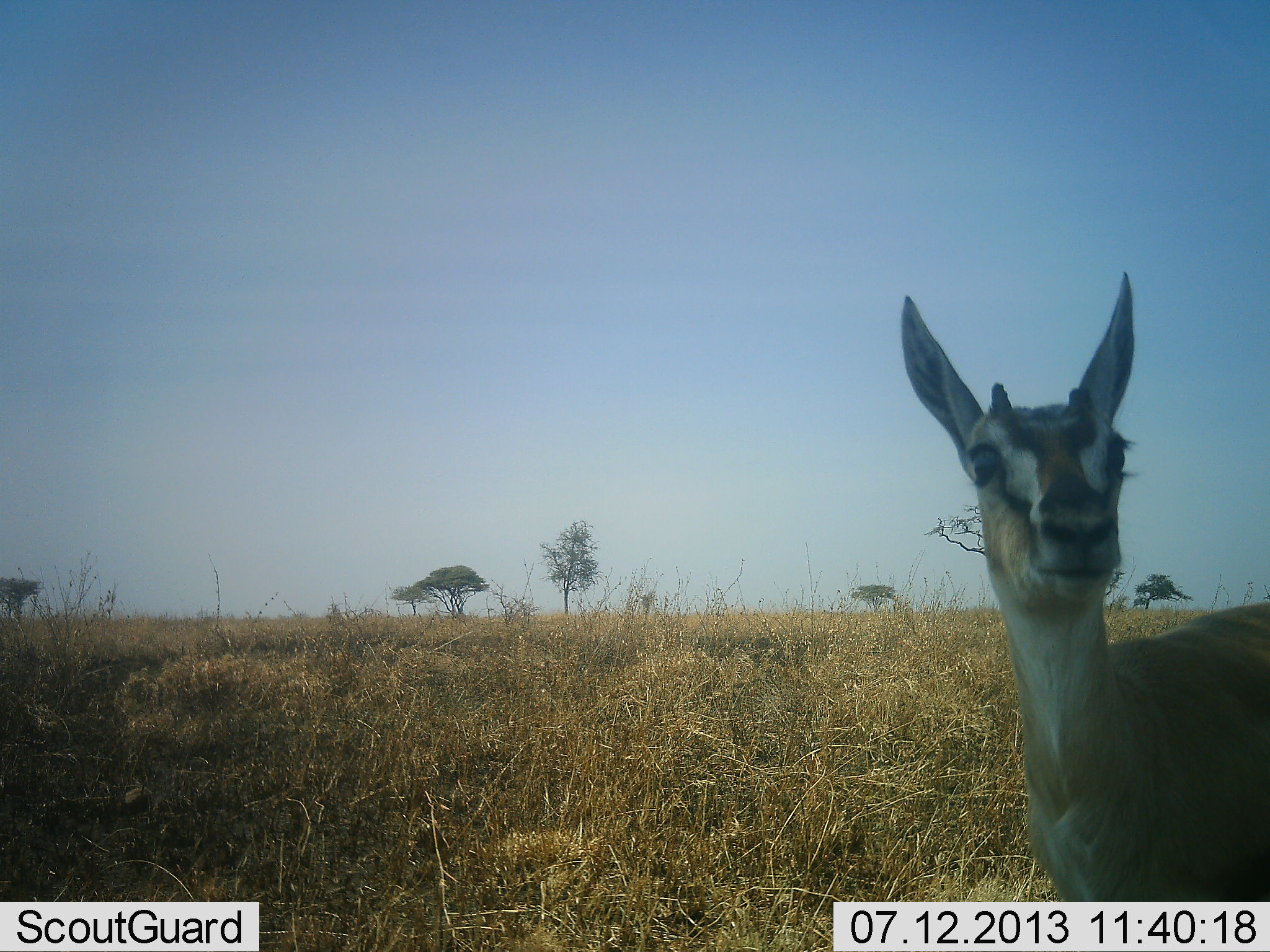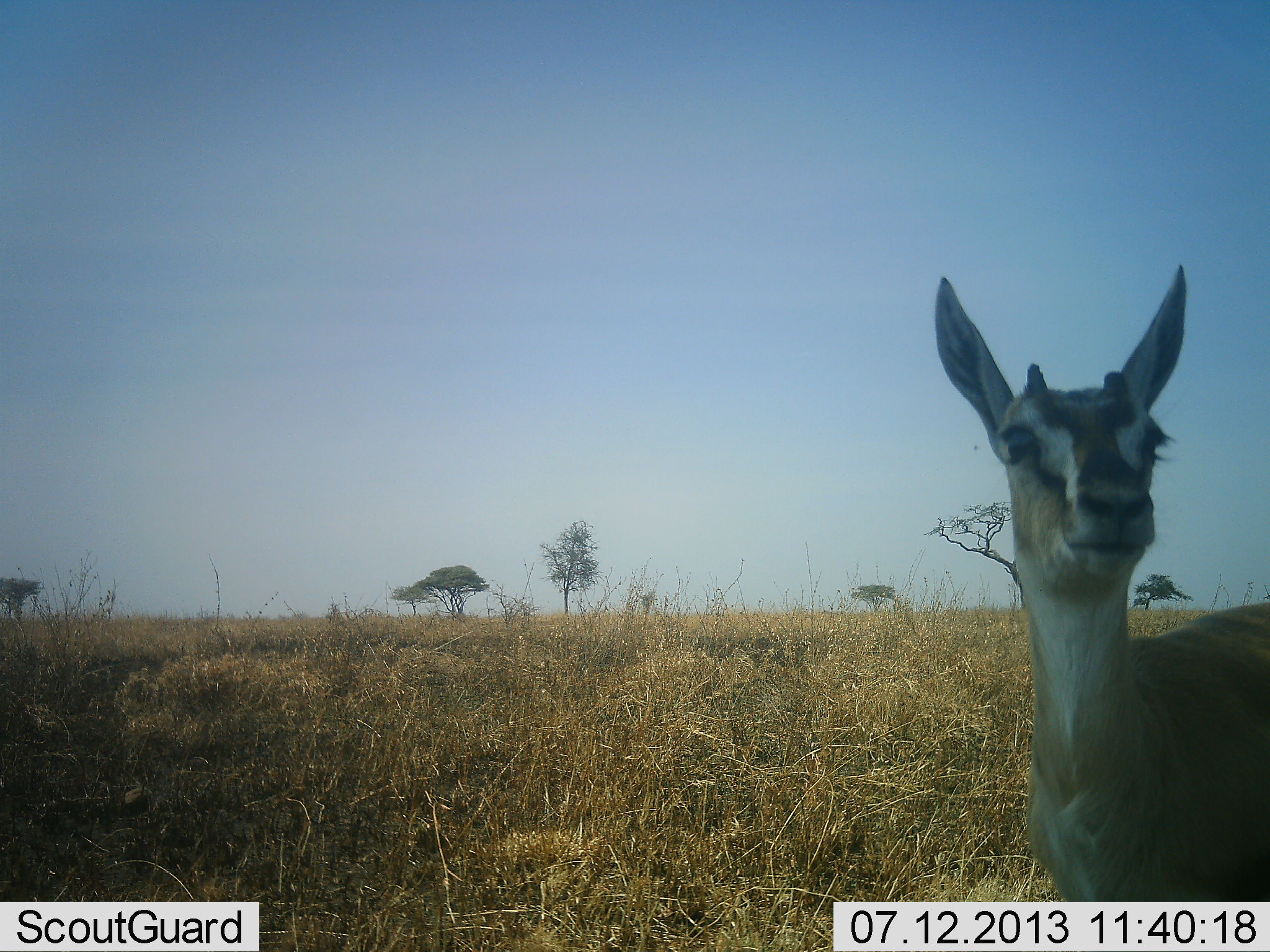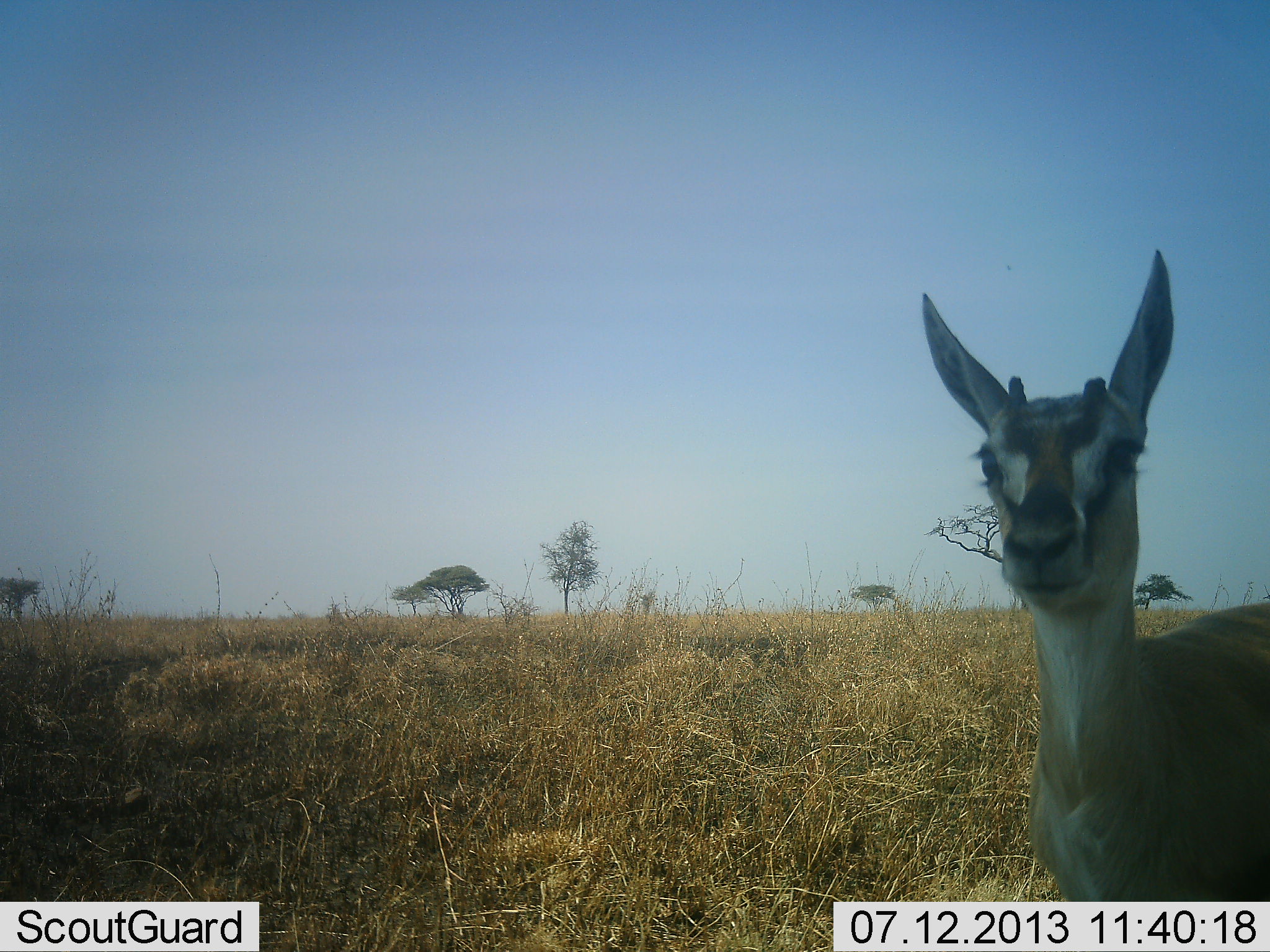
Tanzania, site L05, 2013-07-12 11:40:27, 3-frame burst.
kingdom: Animalia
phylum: Chordata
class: Mammalia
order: Artiodactyla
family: Bovidae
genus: Eudorcas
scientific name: Eudorcas thomsonii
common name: thomson's gazelle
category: gazellethomsons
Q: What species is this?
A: Gazellethomsons (thomson's gazelle) (Eudorcas thomsonii).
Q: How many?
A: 1.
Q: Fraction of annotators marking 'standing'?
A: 100%.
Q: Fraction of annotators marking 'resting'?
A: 0%.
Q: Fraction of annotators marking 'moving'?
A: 0%.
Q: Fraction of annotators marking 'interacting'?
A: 0%.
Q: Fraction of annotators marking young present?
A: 4%.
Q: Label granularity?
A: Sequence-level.